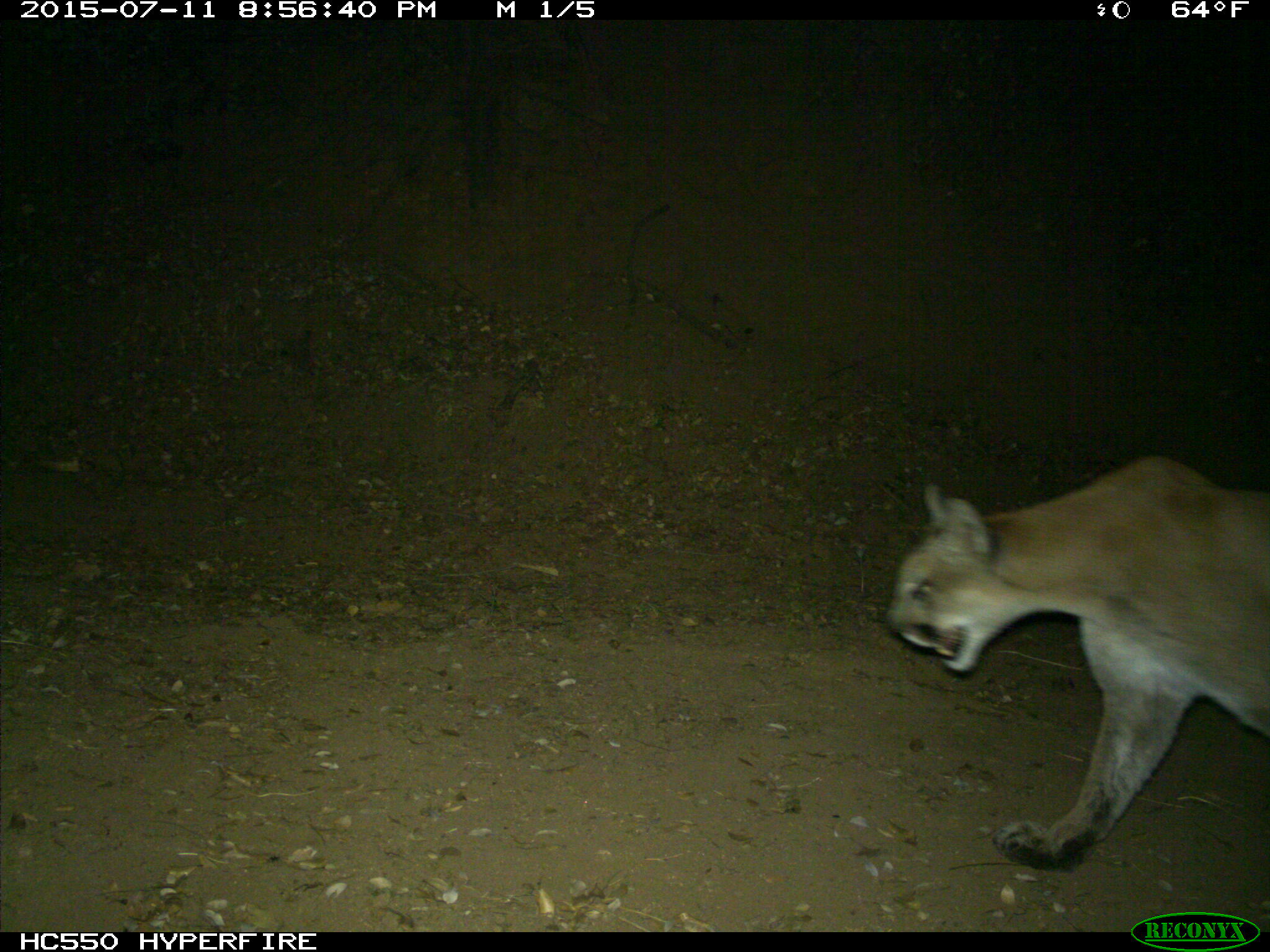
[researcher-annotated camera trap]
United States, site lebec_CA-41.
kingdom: Animalia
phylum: Chordata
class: Mammalia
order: Carnivora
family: Felidae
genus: Puma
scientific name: Puma concolor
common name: mountain lion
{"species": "Puma concolor (mountain lion)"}